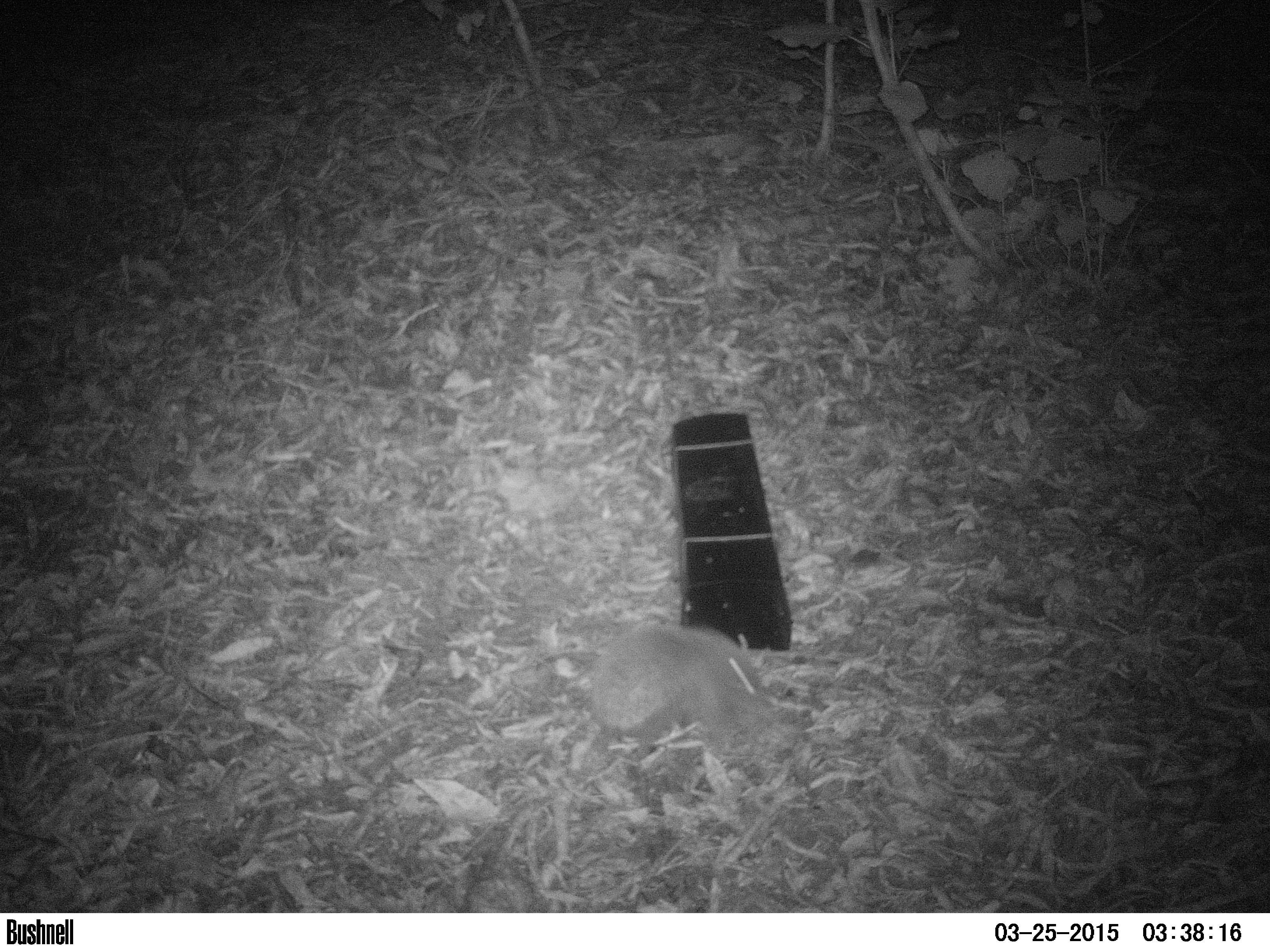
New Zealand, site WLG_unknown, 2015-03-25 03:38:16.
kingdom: Animalia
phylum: Chordata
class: Mammalia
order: Eulipotyphla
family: Erinaceidae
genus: Erinaceus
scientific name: Erinaceus europaeus europaeus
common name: european hedgehog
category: hedgehog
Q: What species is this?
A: Hedgehog (european hedgehog) (Erinaceus europaeus europaeus).